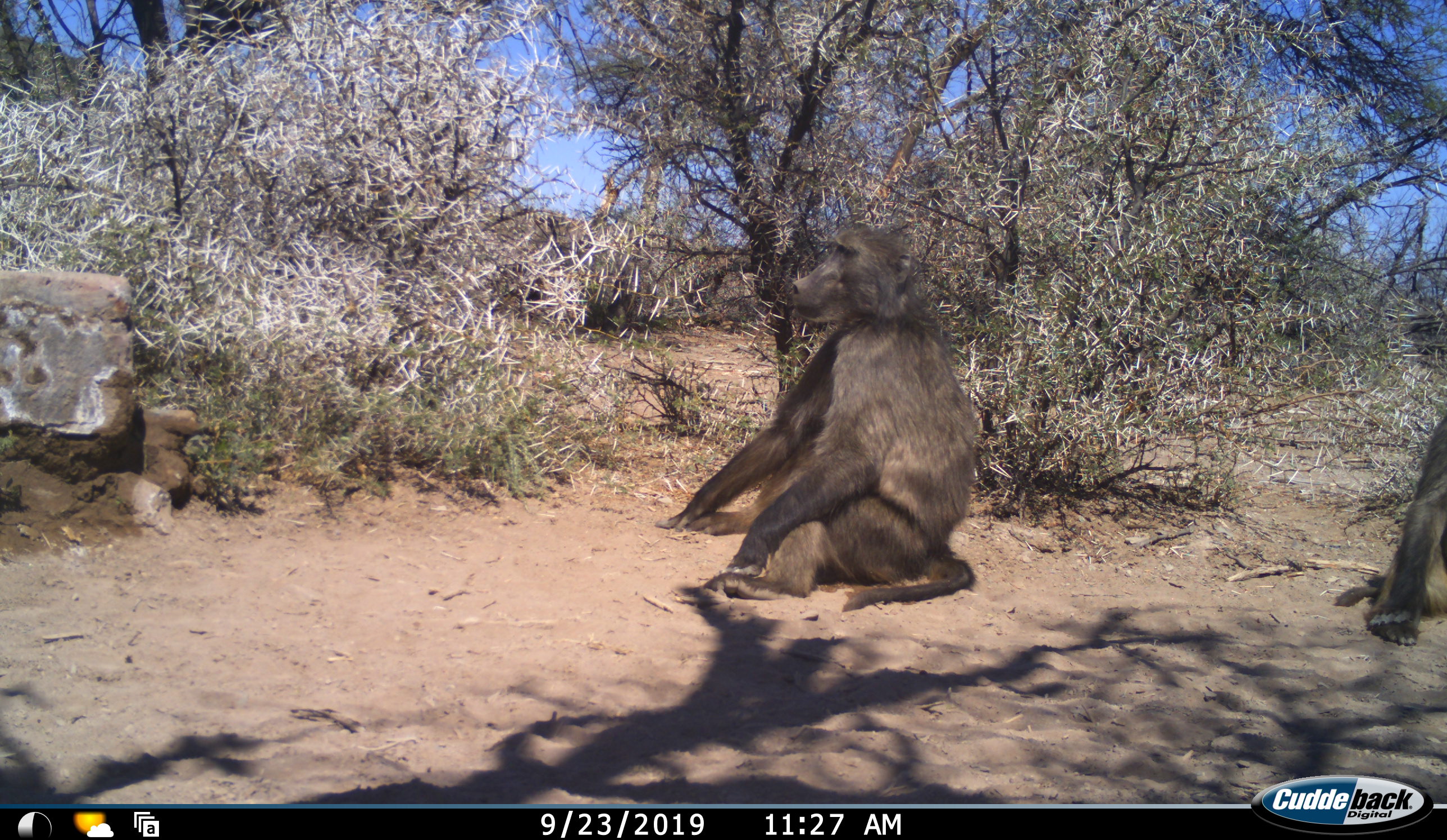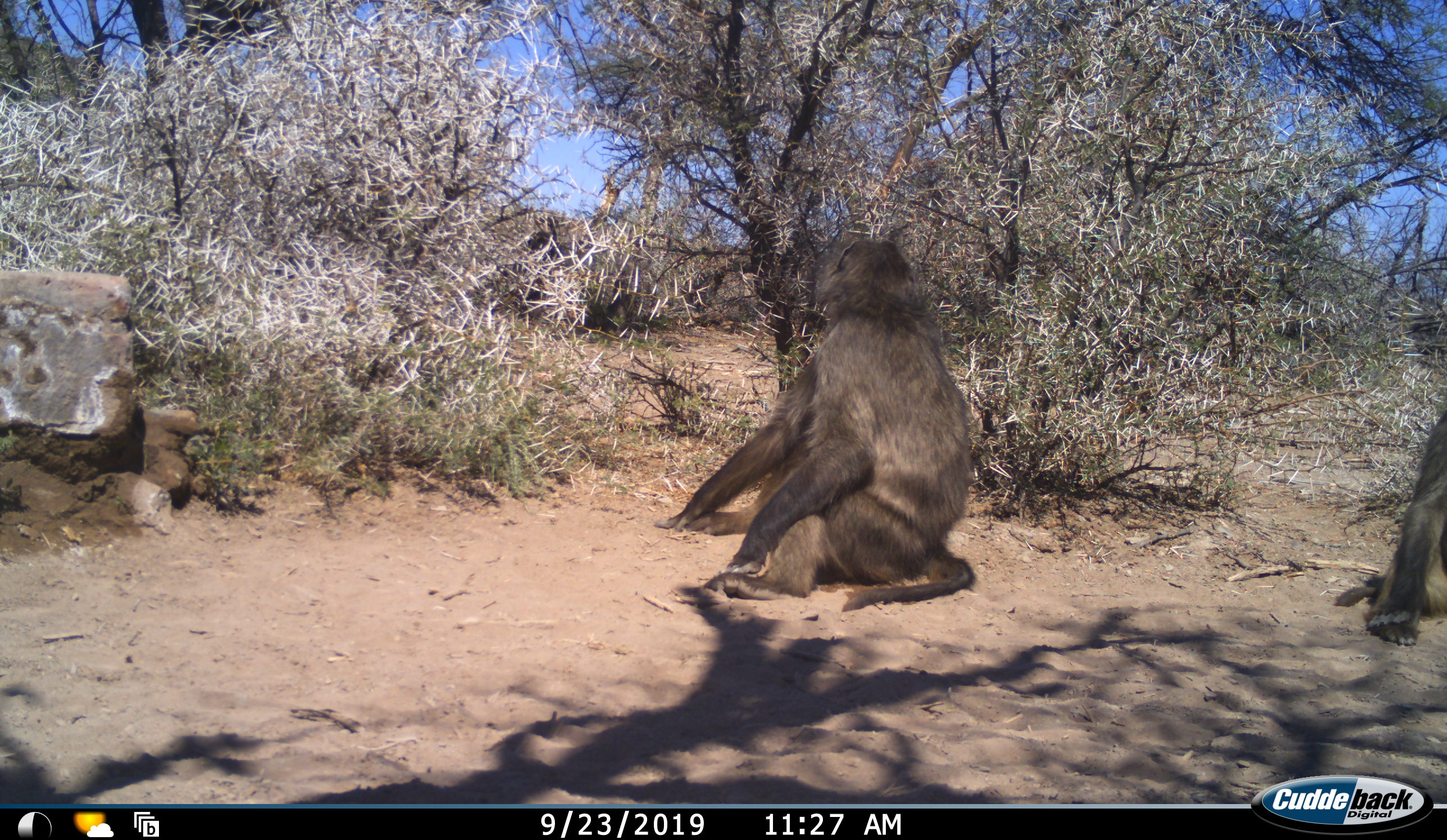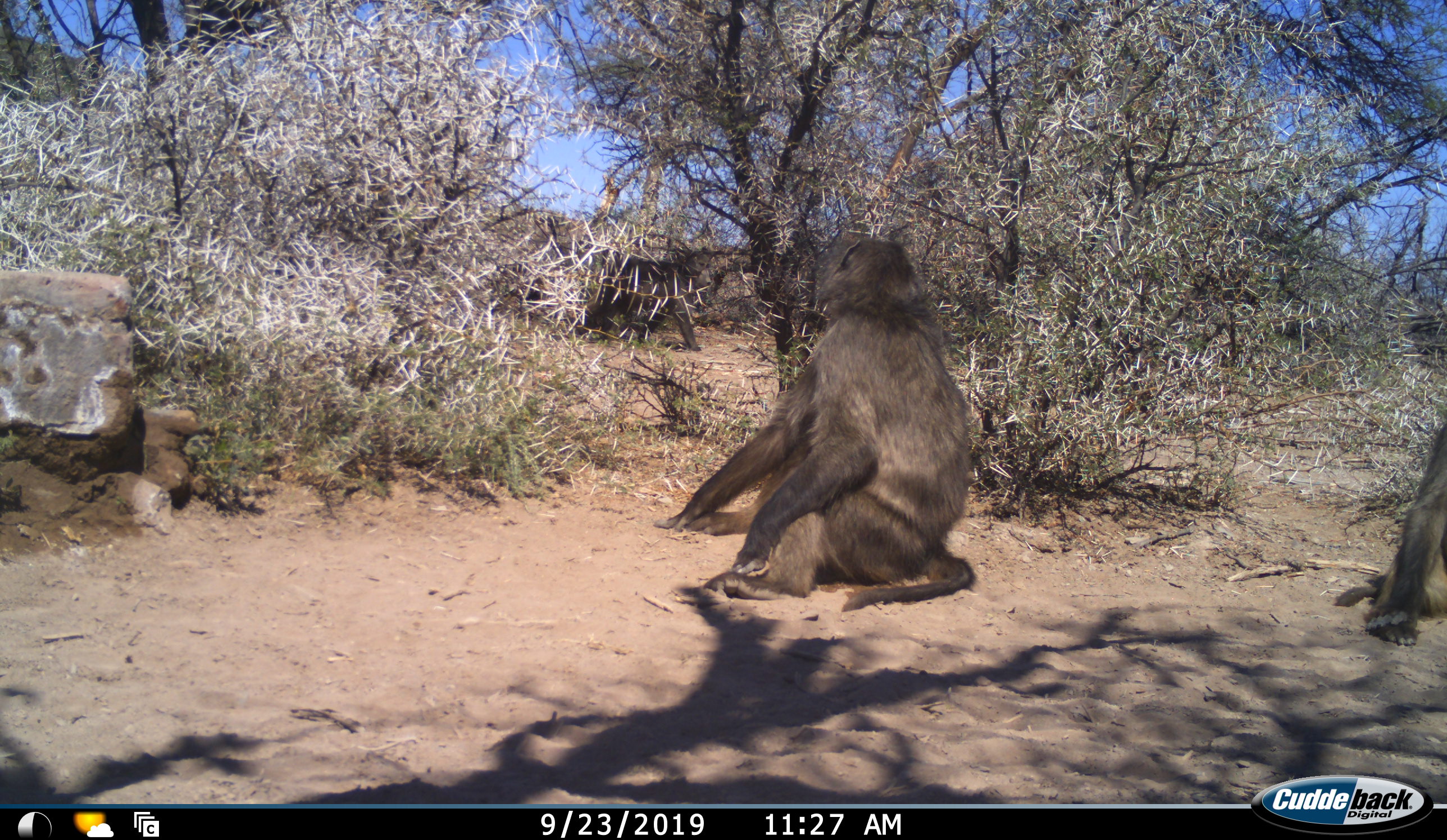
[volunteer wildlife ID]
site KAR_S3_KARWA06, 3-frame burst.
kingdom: Animalia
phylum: Chordata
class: Mammalia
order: Primates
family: Cercopithecidae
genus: Papio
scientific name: Papio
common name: baboon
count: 3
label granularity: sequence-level